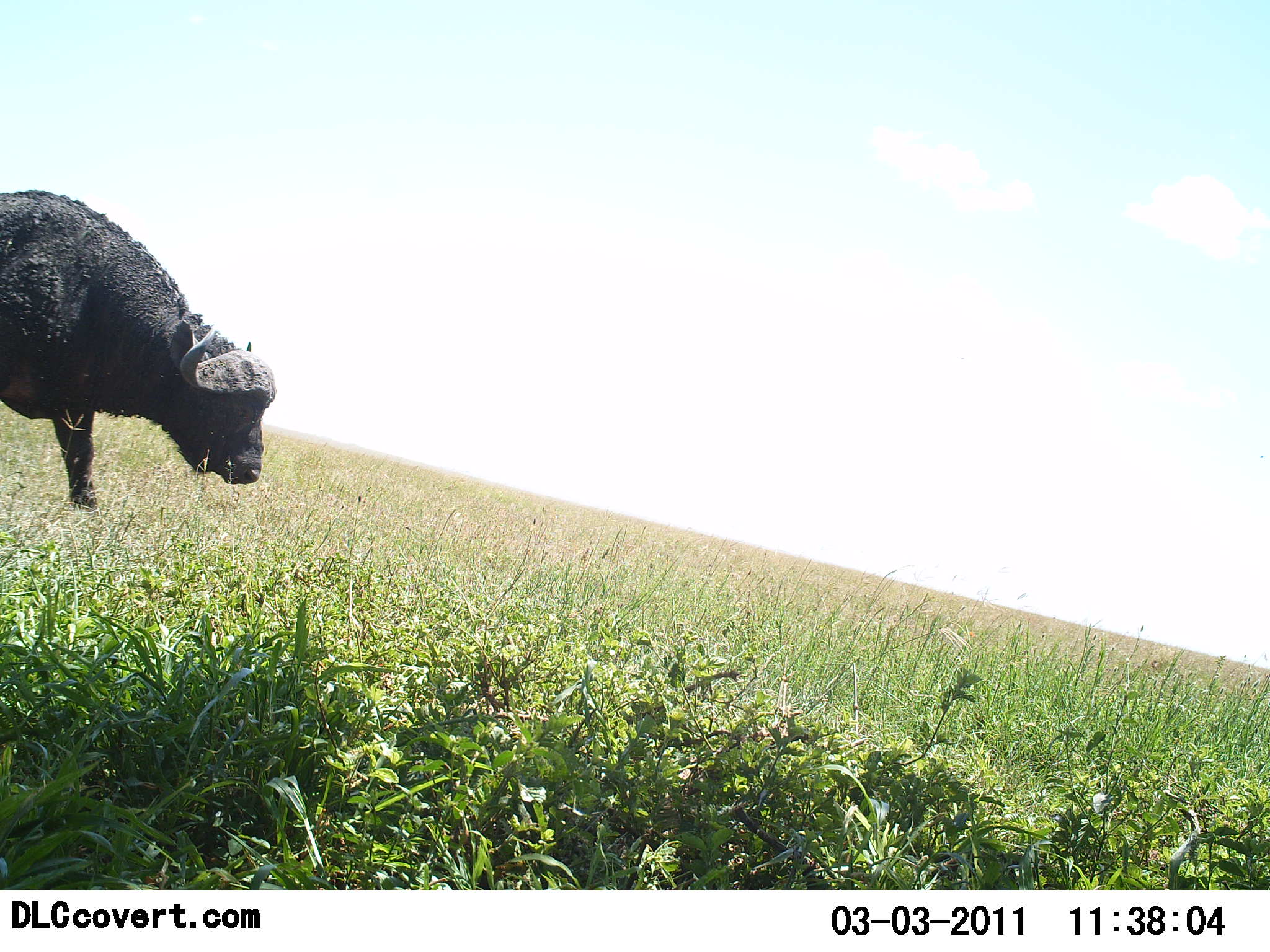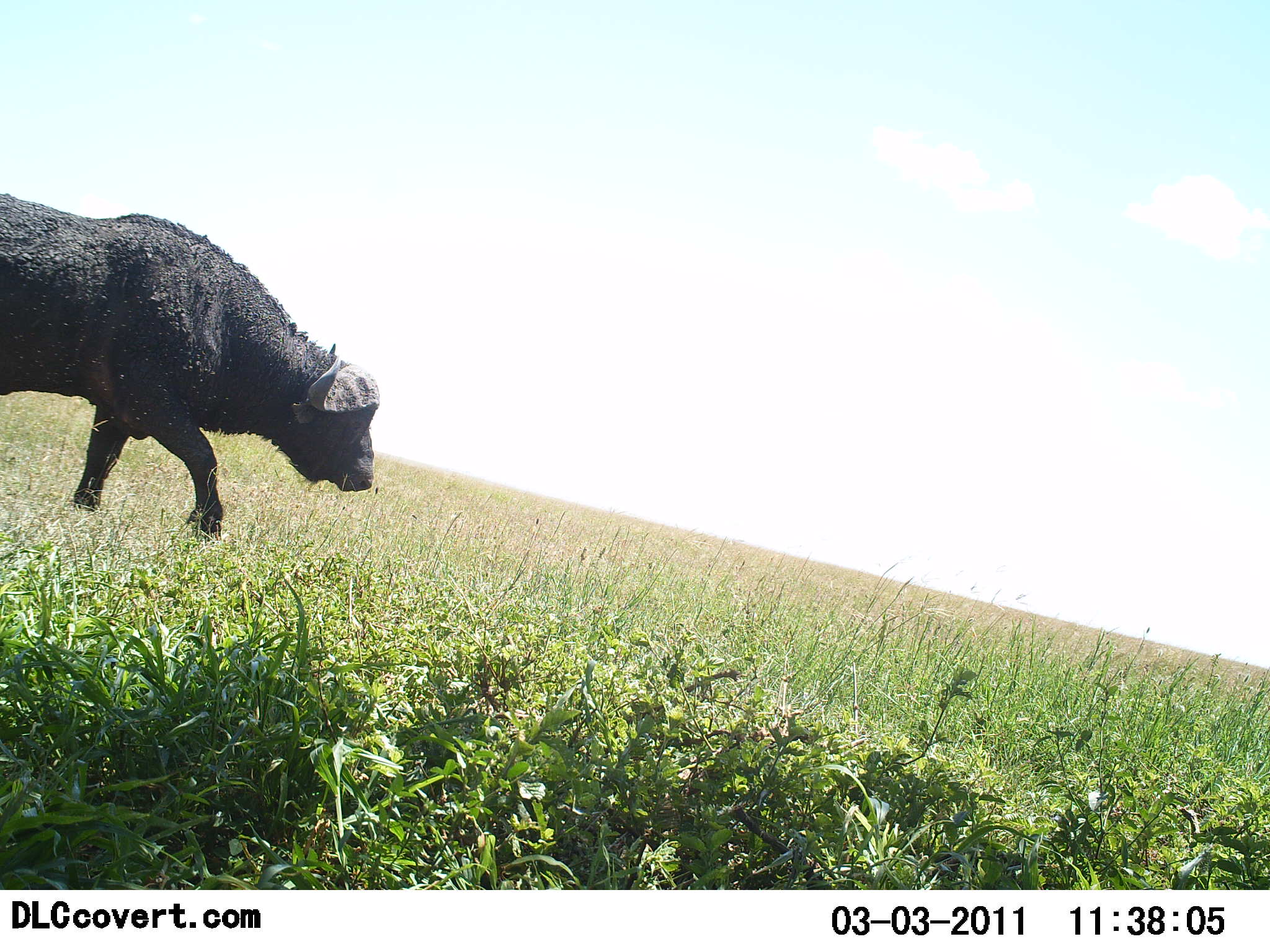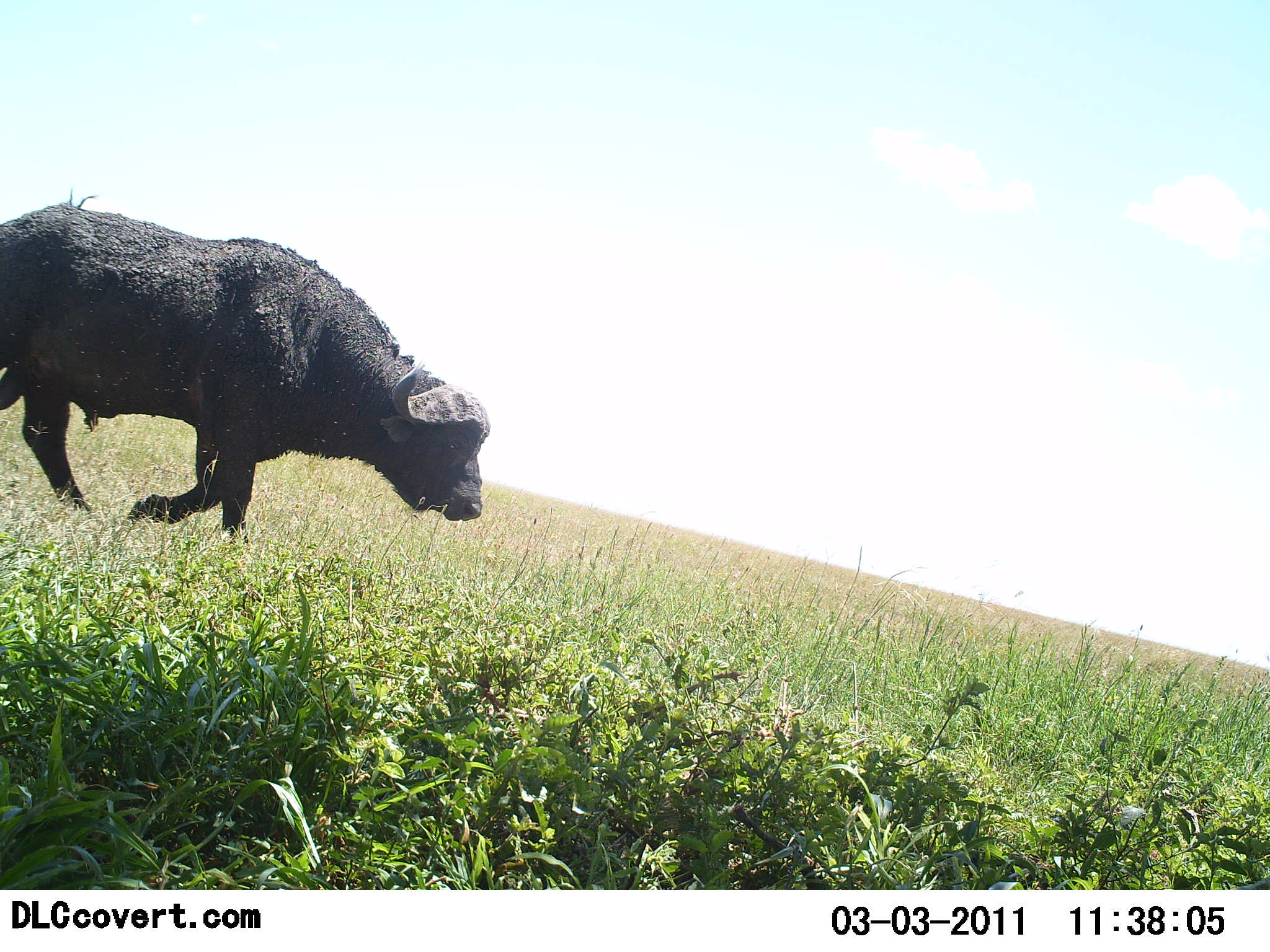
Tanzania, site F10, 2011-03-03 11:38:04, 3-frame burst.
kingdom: Animalia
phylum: Chordata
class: Mammalia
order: Artiodactyla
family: Bovidae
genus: Syncerus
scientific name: Syncerus caffer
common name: cape buffalo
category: buffalo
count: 1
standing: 0%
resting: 0%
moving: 100%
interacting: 0%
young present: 0%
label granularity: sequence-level